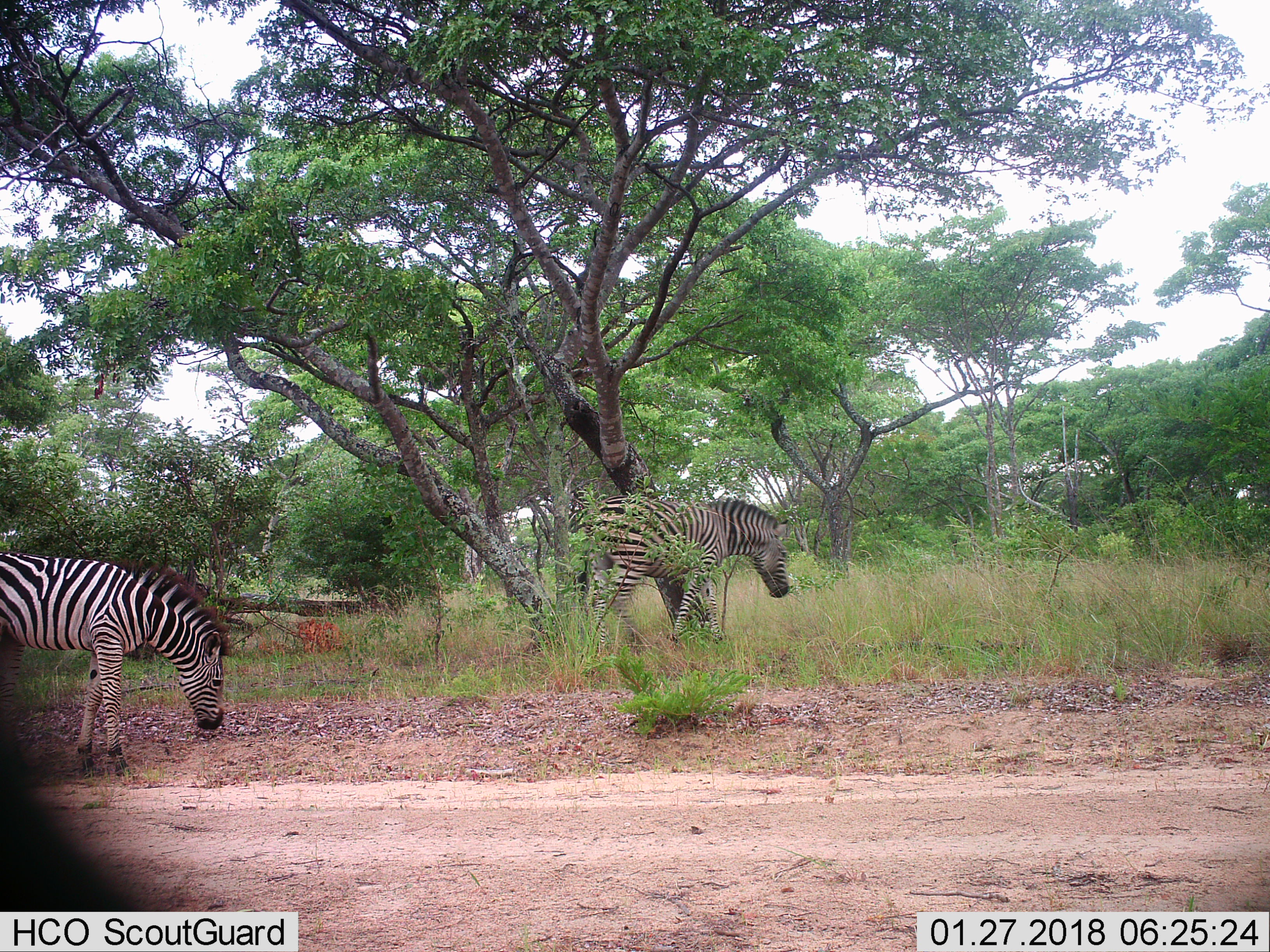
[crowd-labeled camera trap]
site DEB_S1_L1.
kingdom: Animalia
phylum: Chordata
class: Mammalia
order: Perissodactyla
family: Equidae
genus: Equus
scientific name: Equus quagga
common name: plains zebra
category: zebraplains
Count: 2.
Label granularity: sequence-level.